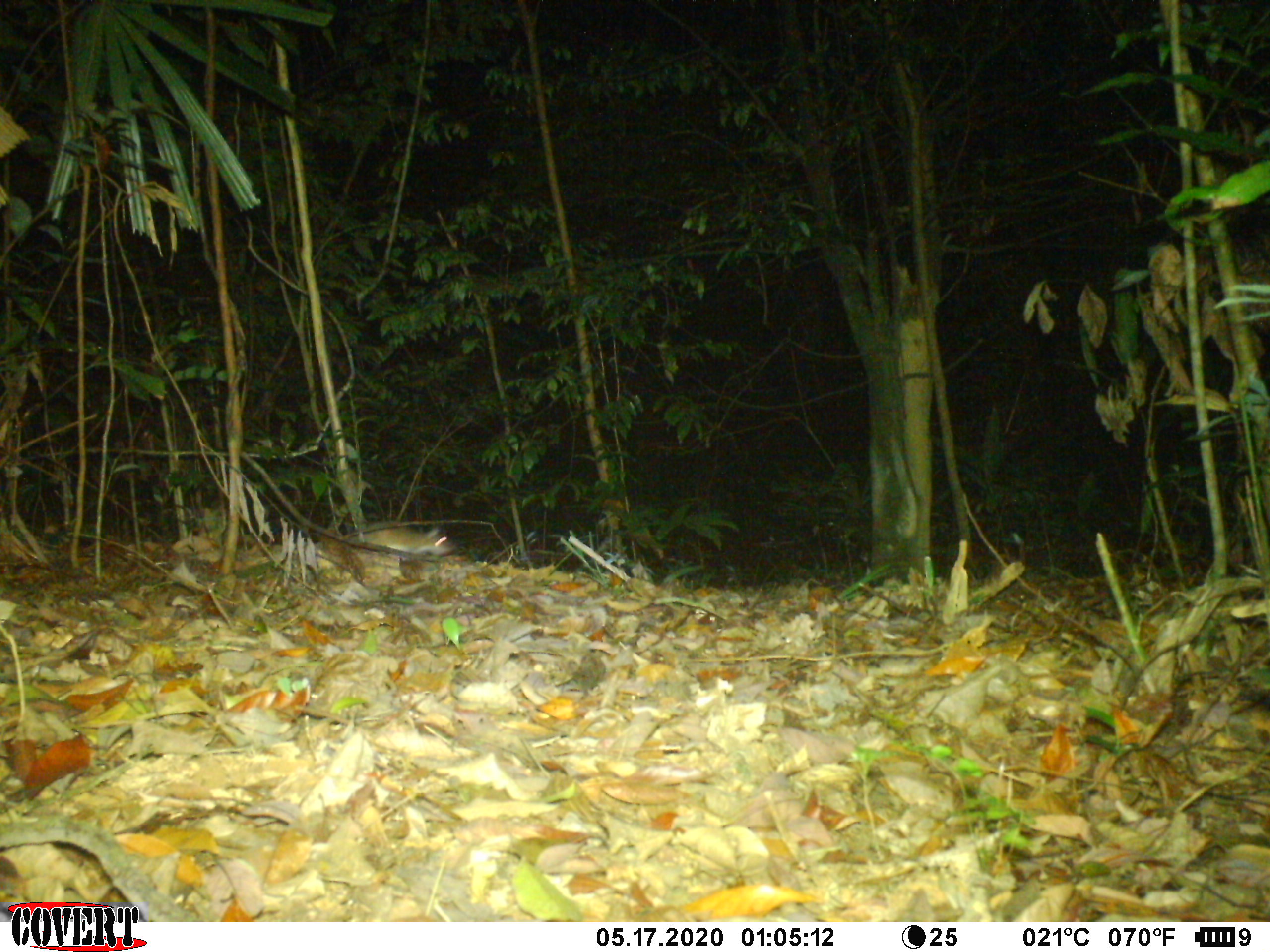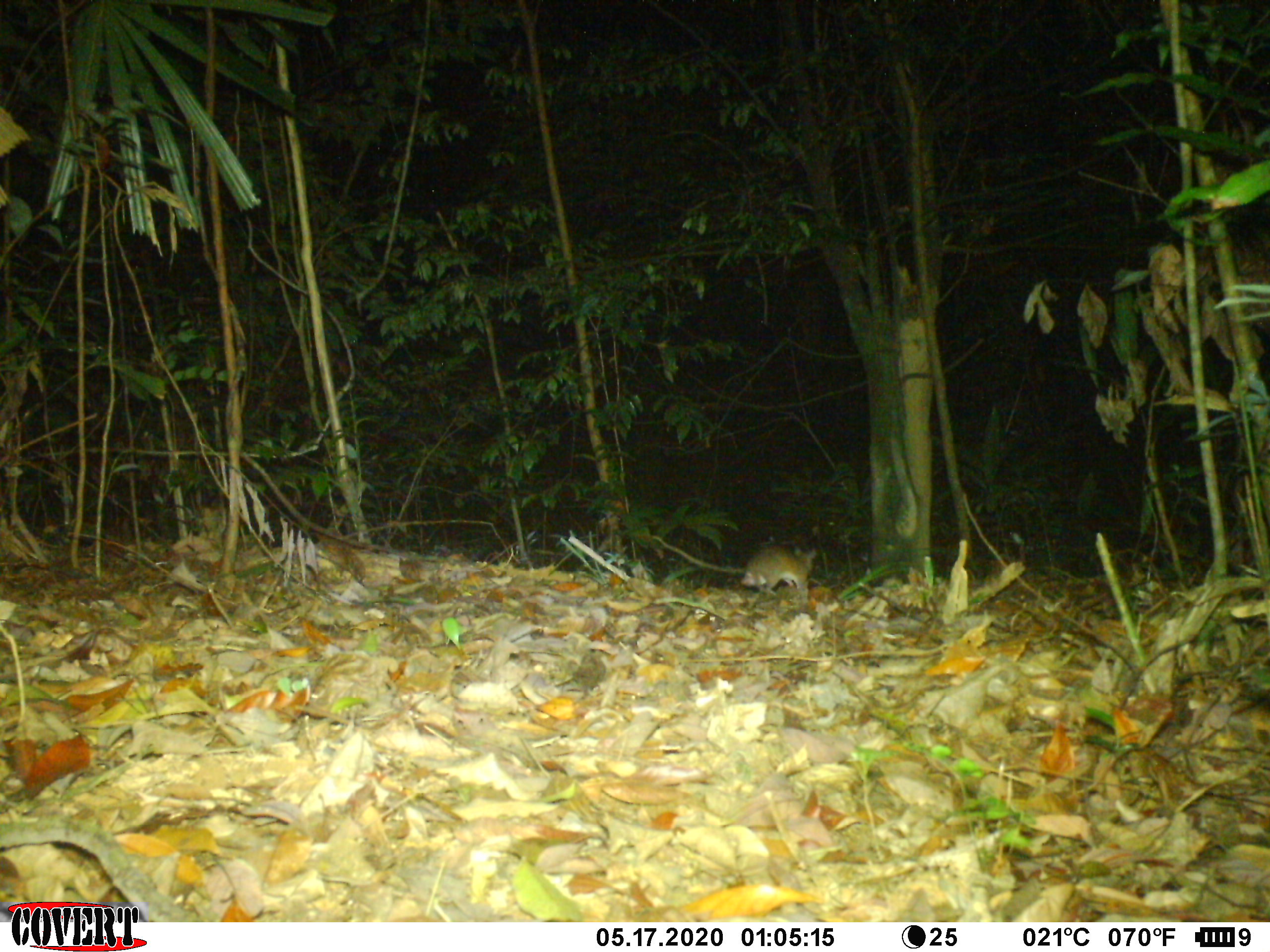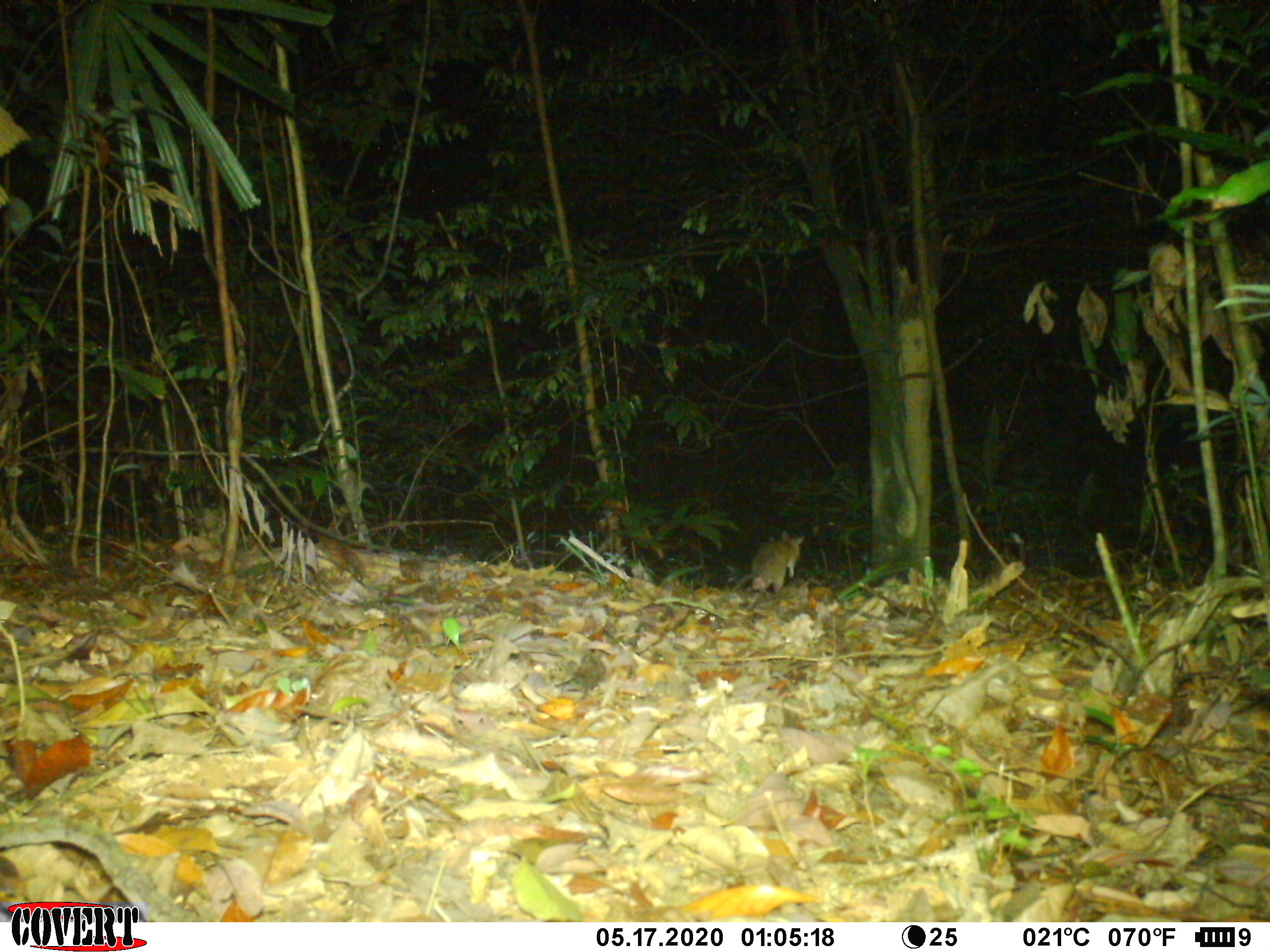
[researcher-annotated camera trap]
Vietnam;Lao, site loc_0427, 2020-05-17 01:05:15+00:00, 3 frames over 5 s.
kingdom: Animalia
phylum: Chordata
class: Mammalia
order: Rodentia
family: Muridae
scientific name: Muridae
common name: old-world mice and rats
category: unidentified murid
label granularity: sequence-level